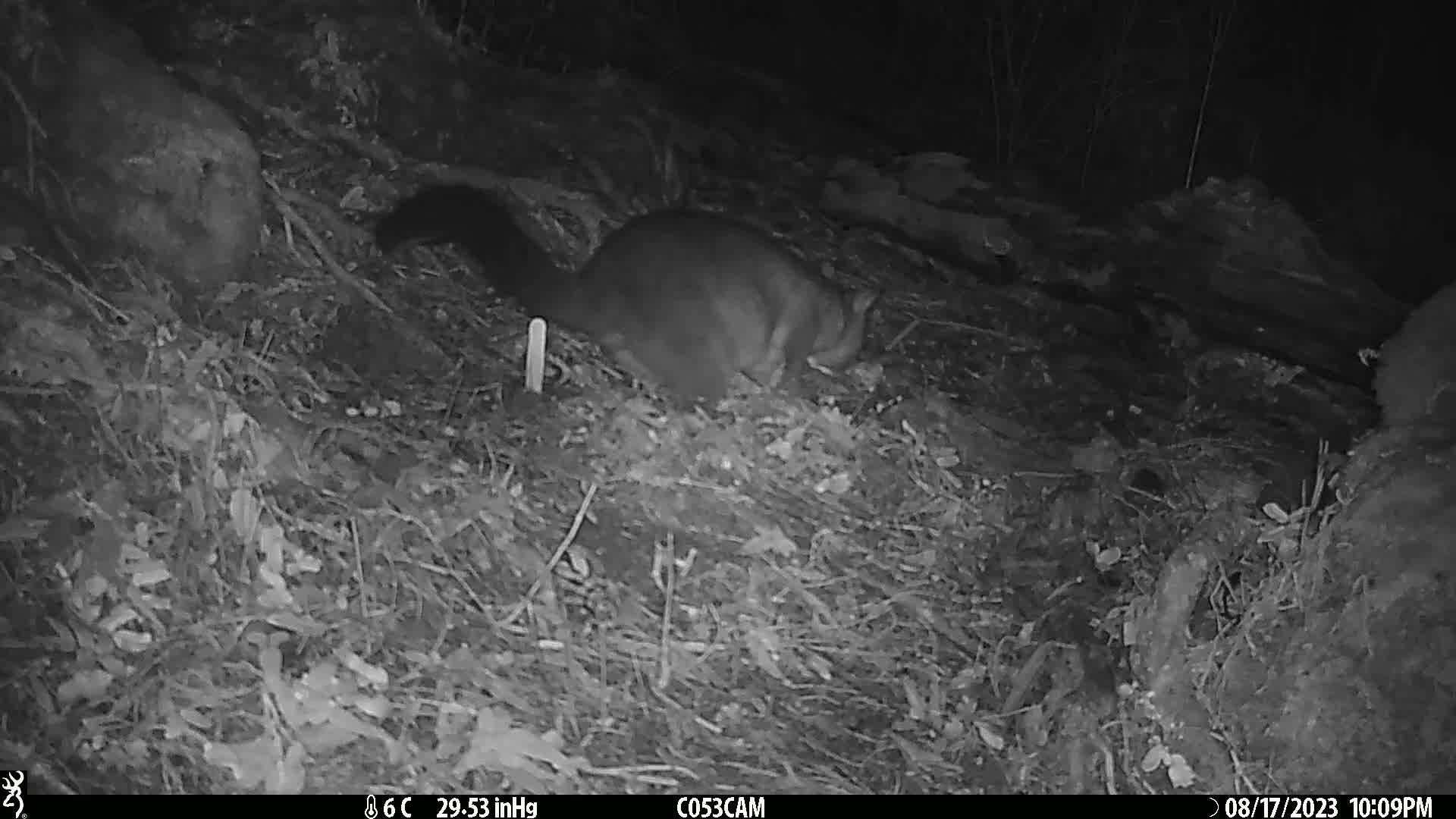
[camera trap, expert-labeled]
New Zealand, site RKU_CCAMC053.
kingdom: Animalia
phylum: Chordata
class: Mammalia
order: Diprotodontia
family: Phalangeridae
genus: Trichosurus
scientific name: Trichosurus vulpecula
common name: common brushtail possum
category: possum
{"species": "possum (common brushtail possum) (Trichosurus vulpecula)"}